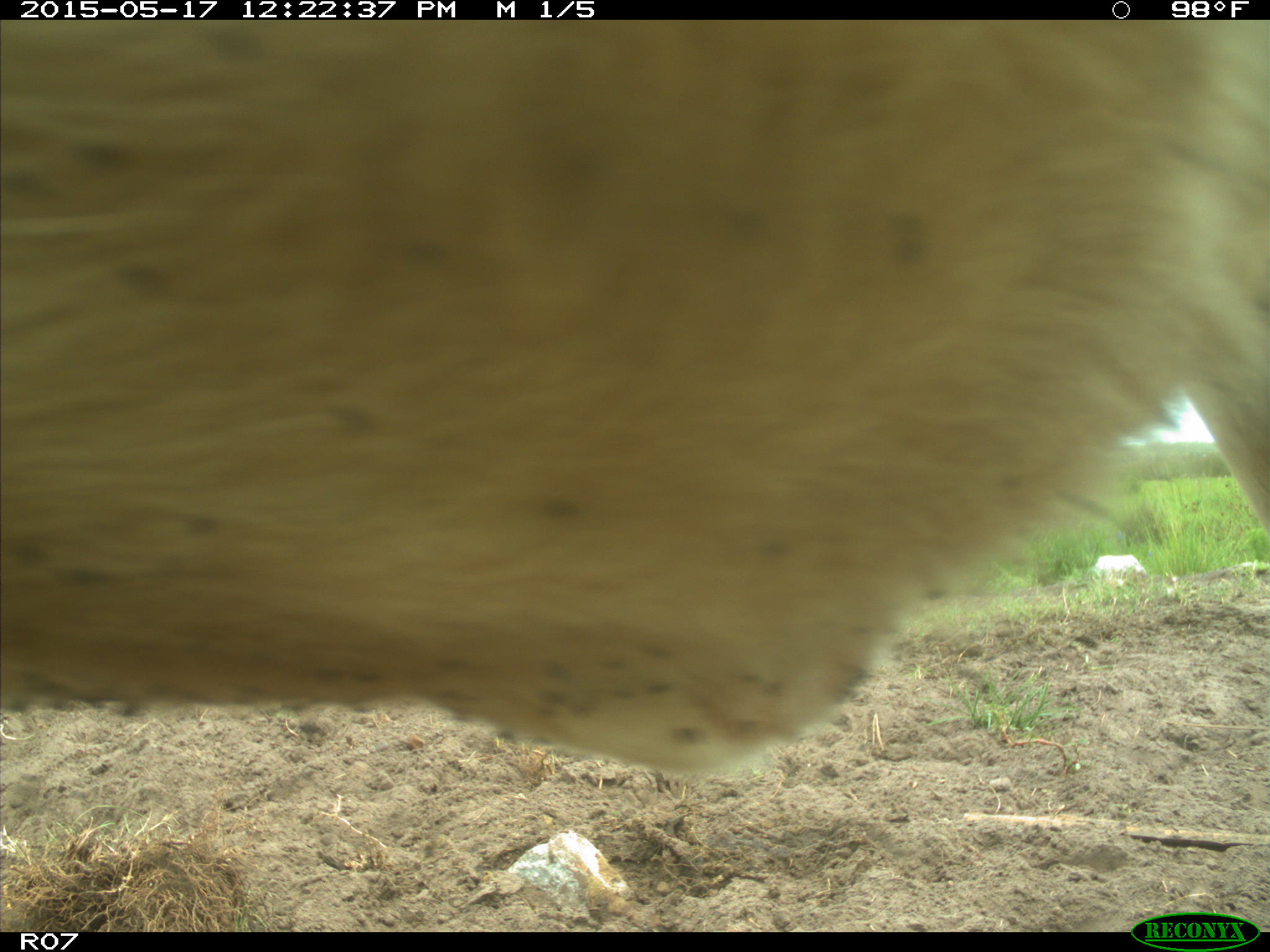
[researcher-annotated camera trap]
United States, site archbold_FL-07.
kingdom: Animalia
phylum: Chordata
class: Mammalia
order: Artiodactyla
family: Bovidae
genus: Bos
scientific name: Bos taurus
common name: domestic cow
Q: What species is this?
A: Bos taurus (domestic cow).